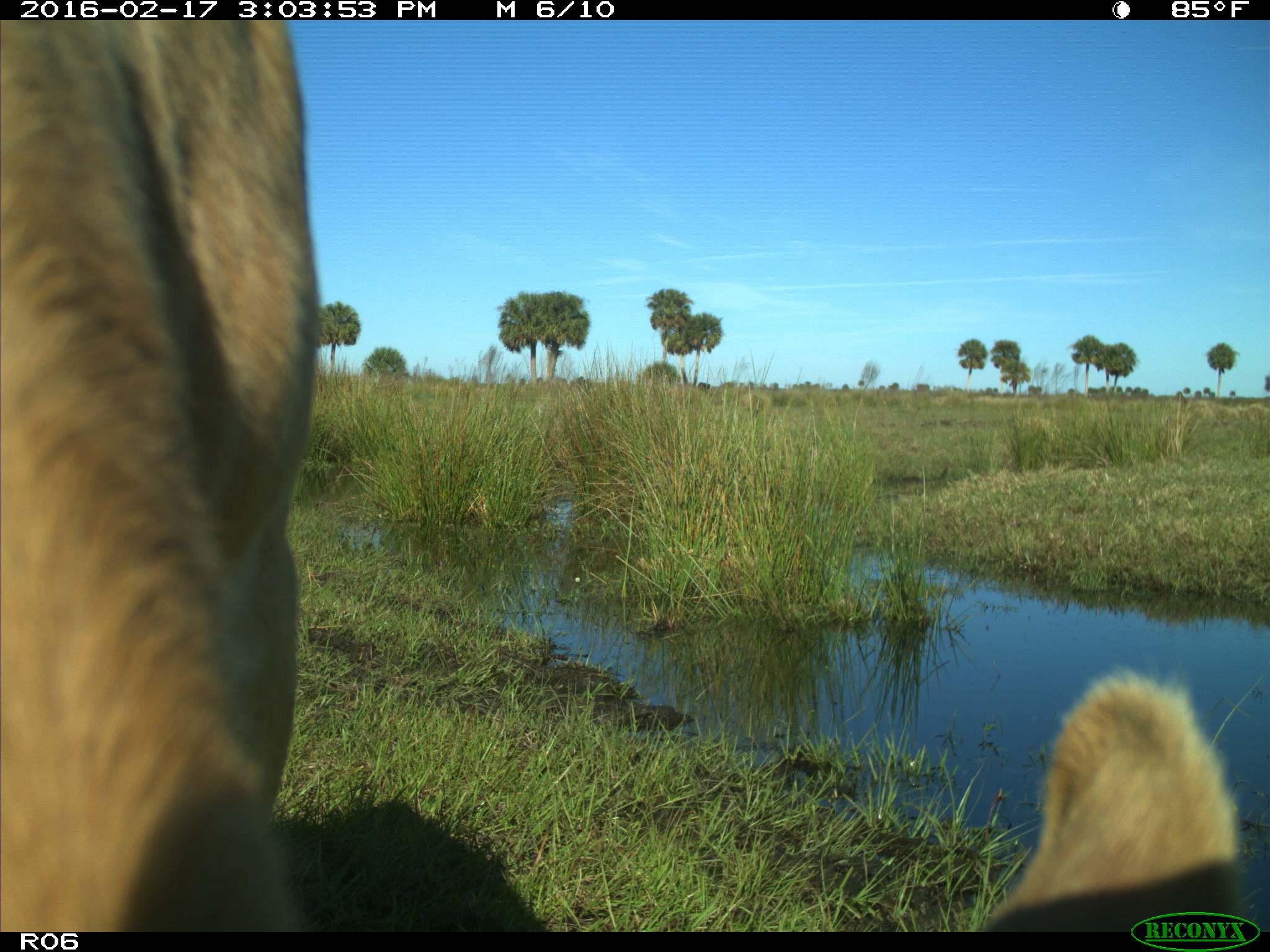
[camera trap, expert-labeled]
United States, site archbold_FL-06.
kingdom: Animalia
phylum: Chordata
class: Mammalia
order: Artiodactyla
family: Bovidae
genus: Bos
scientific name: Bos taurus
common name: domestic cow